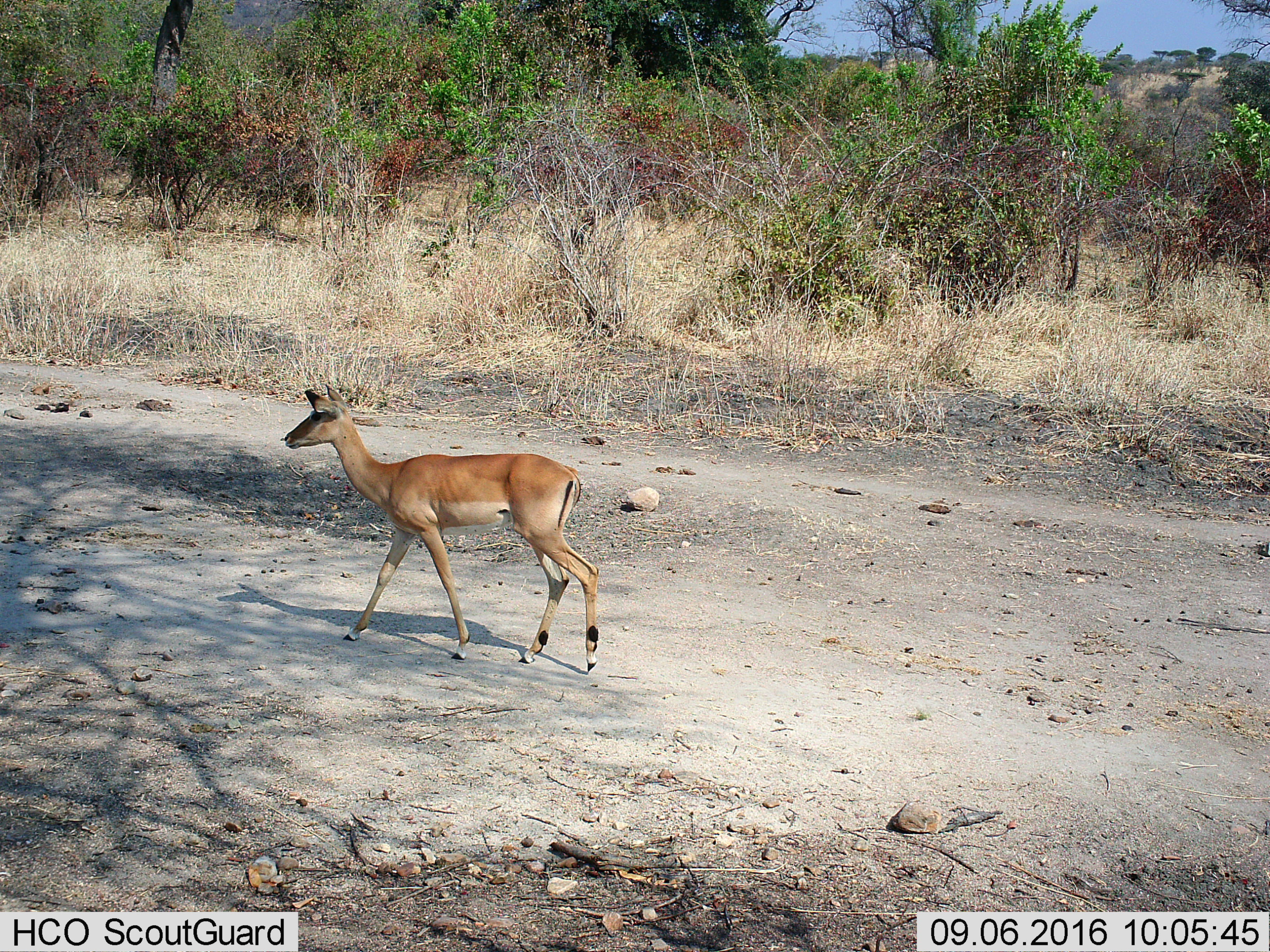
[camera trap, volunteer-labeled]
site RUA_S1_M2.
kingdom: Animalia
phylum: Chordata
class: Mammalia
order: Artiodactyla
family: Bovidae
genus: Aepyceros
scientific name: Aepyceros melampus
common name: impala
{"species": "impala (Aepyceros melampus)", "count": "1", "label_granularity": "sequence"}